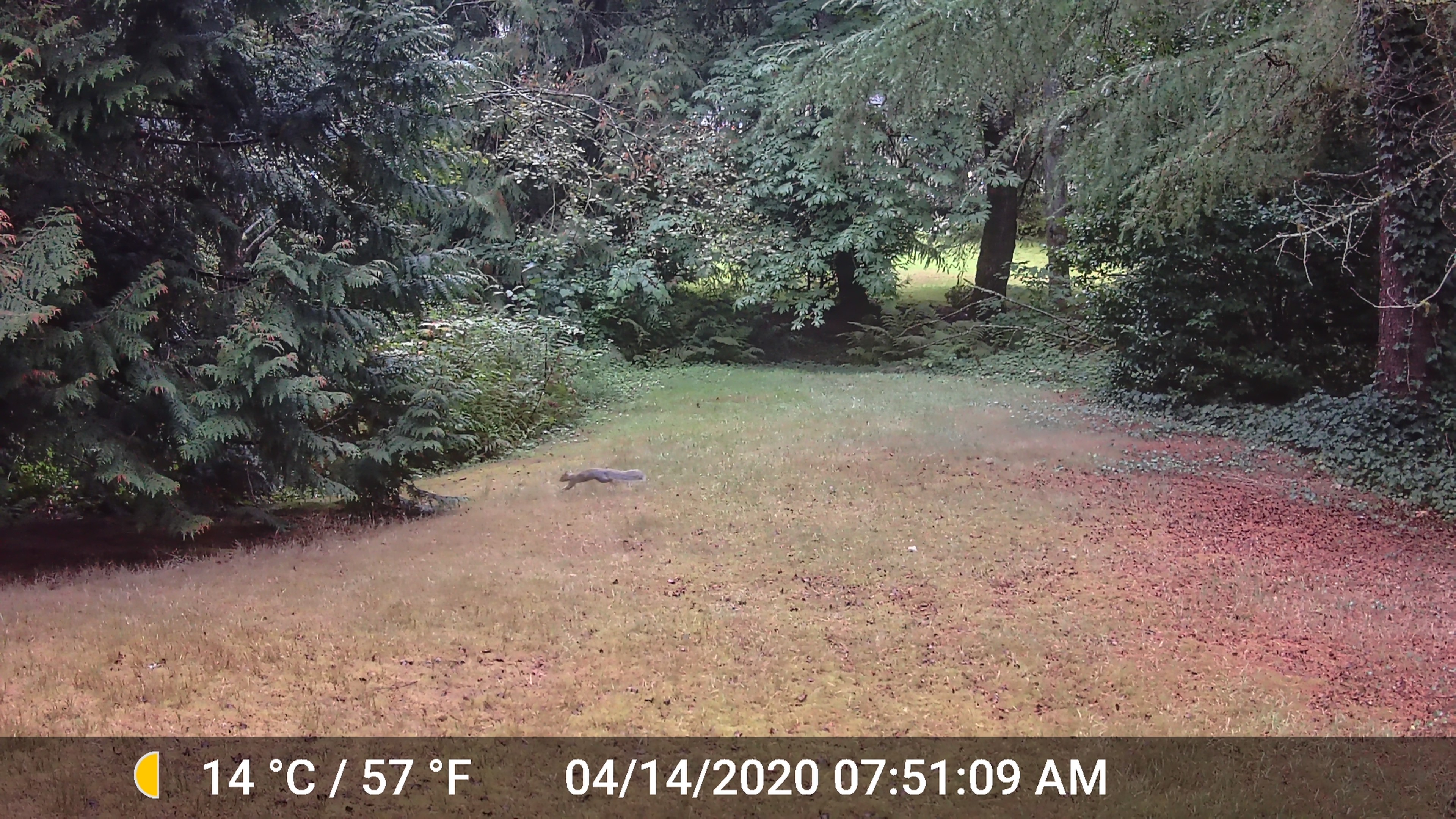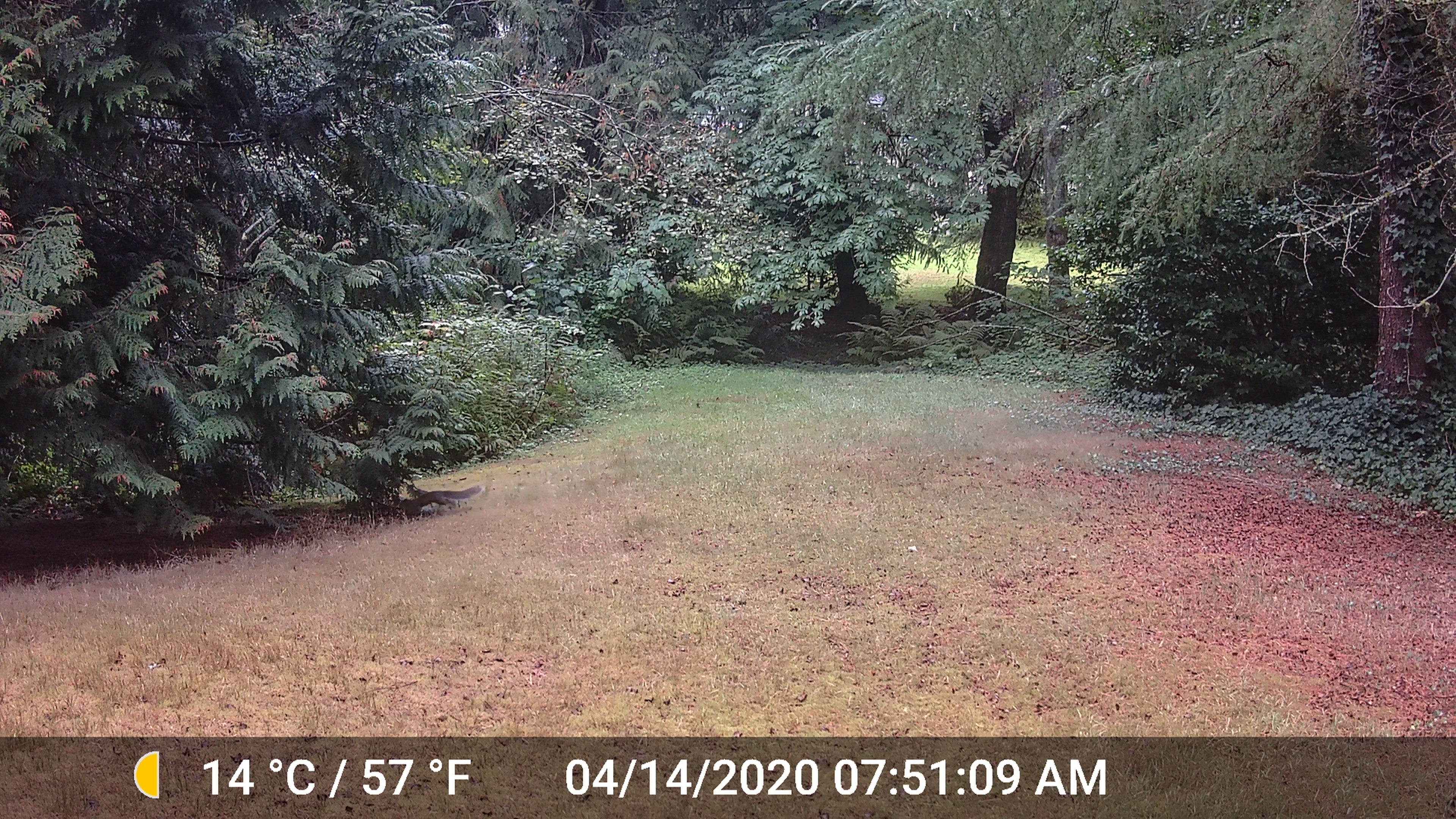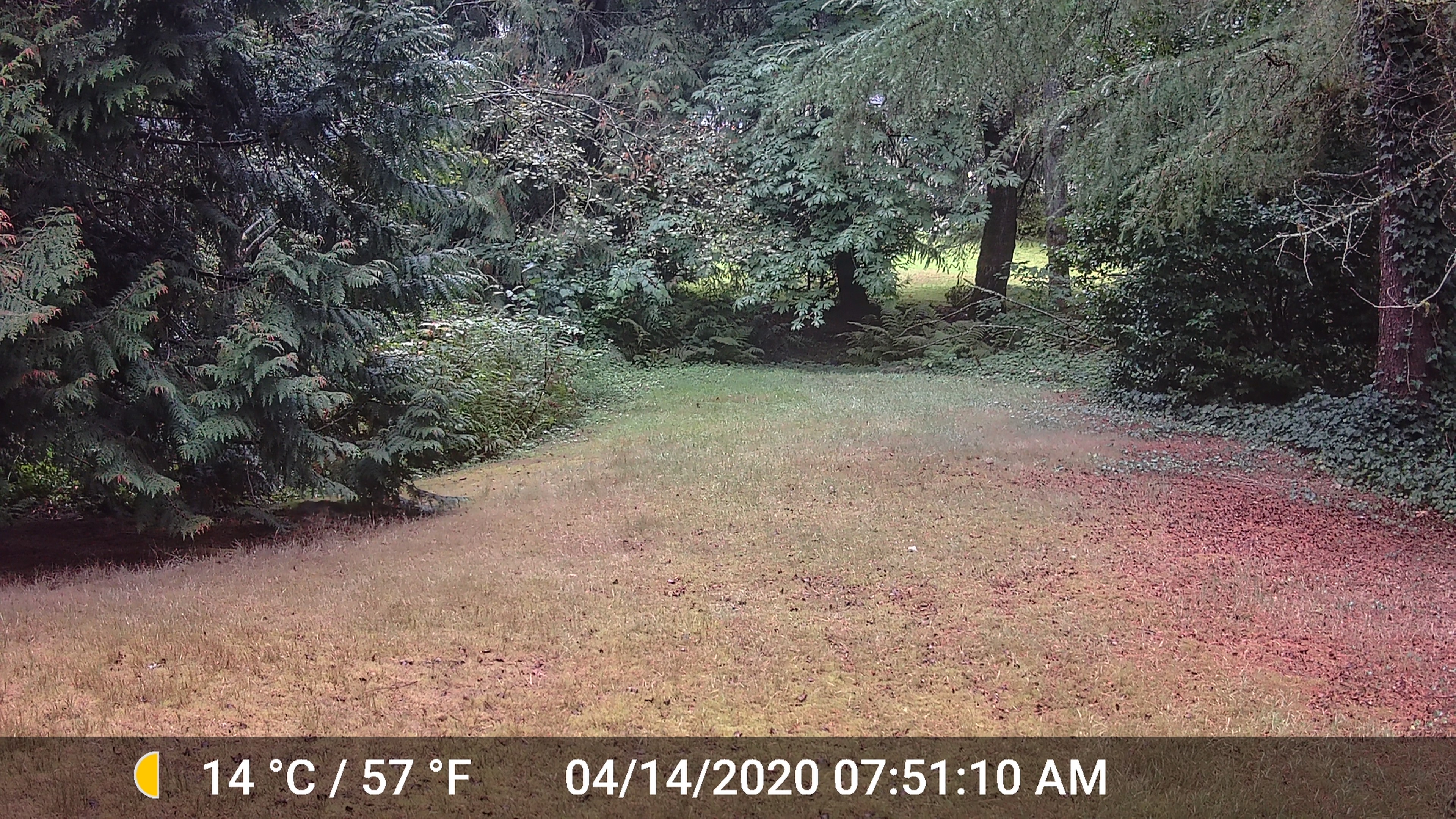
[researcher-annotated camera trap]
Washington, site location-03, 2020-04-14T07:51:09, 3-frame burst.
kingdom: Animalia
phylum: Chordata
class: Mammalia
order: Rodentia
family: Sciuridae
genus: Sciurus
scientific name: Sciurus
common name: squirrel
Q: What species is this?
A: Squirrel (Sciurus).